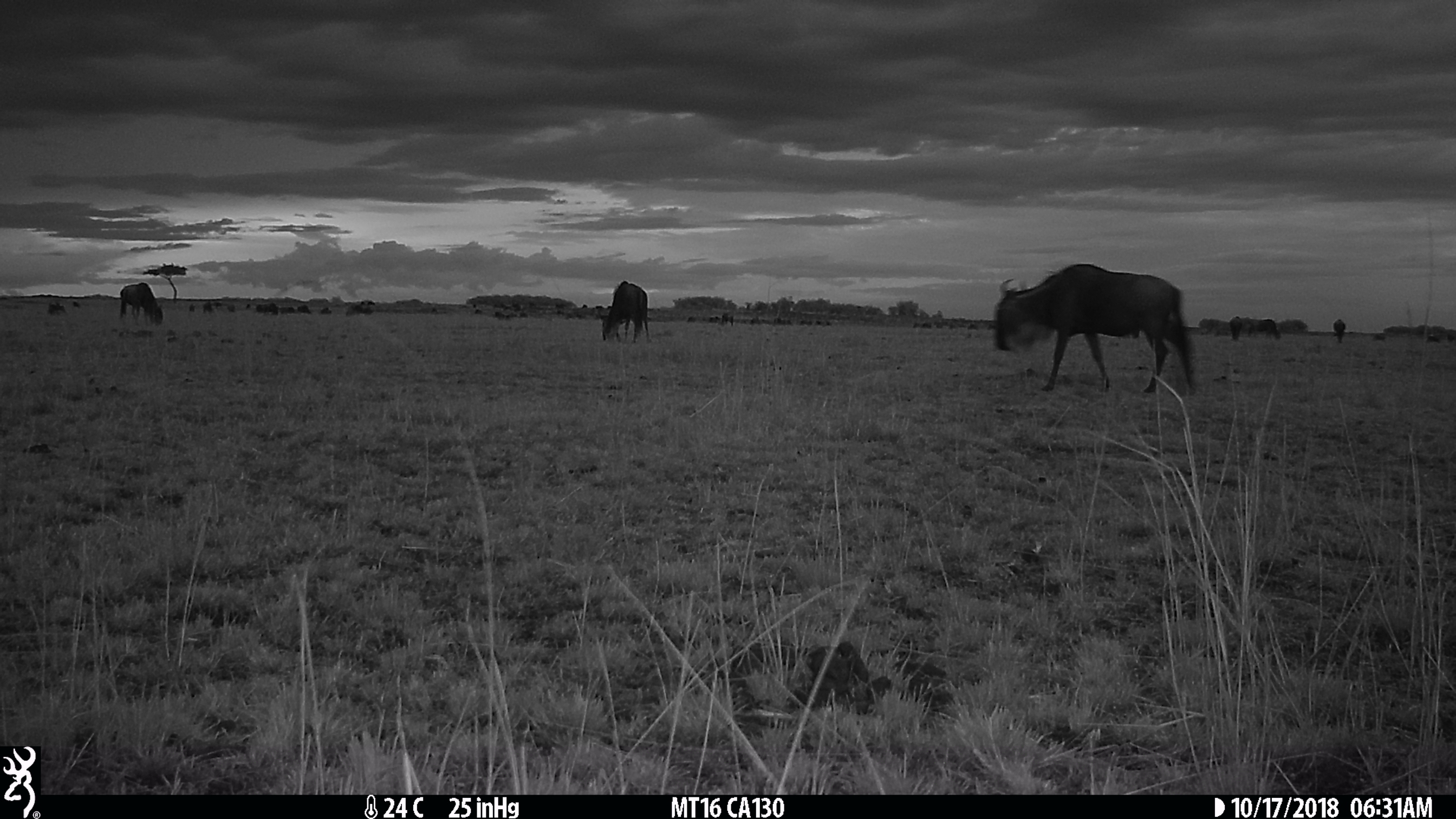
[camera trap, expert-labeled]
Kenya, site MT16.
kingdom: Animalia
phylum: Chordata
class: Mammalia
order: Artiodactyla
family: Bovidae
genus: Connochaetes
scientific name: Connochaetes taurinus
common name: blue wildebeest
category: wildebeest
Wildebeest (blue wildebeest) (Connochaetes taurinus).